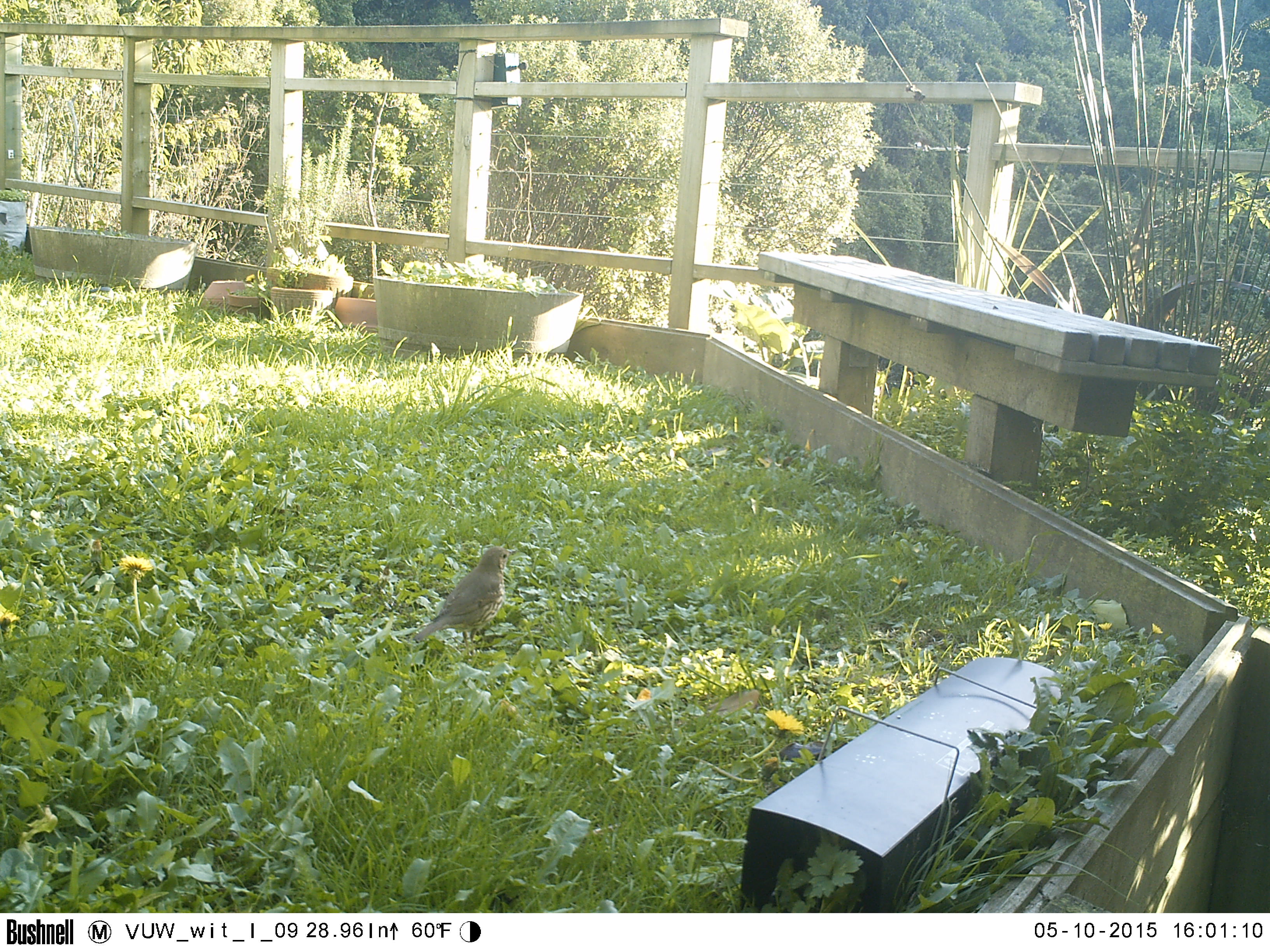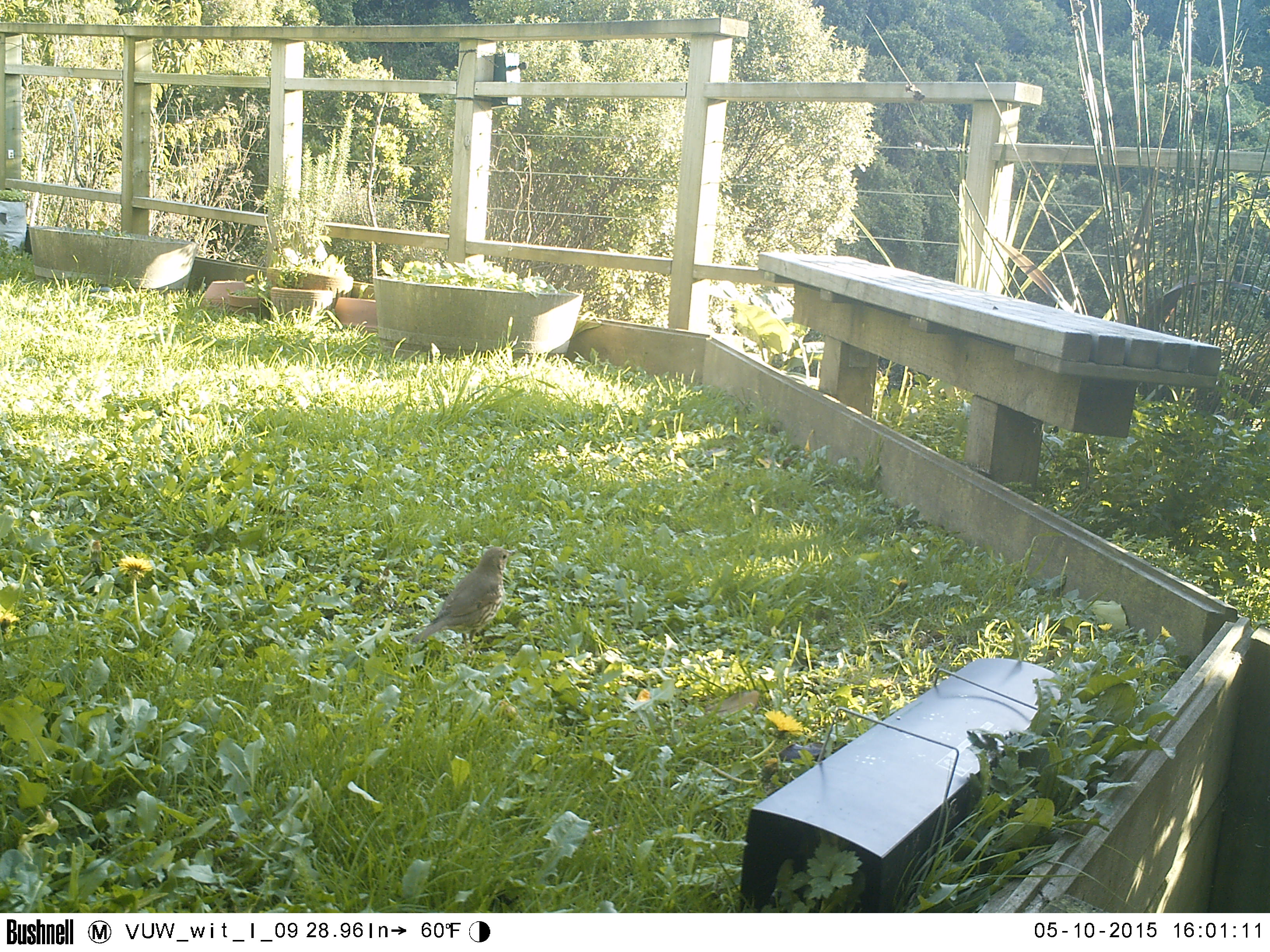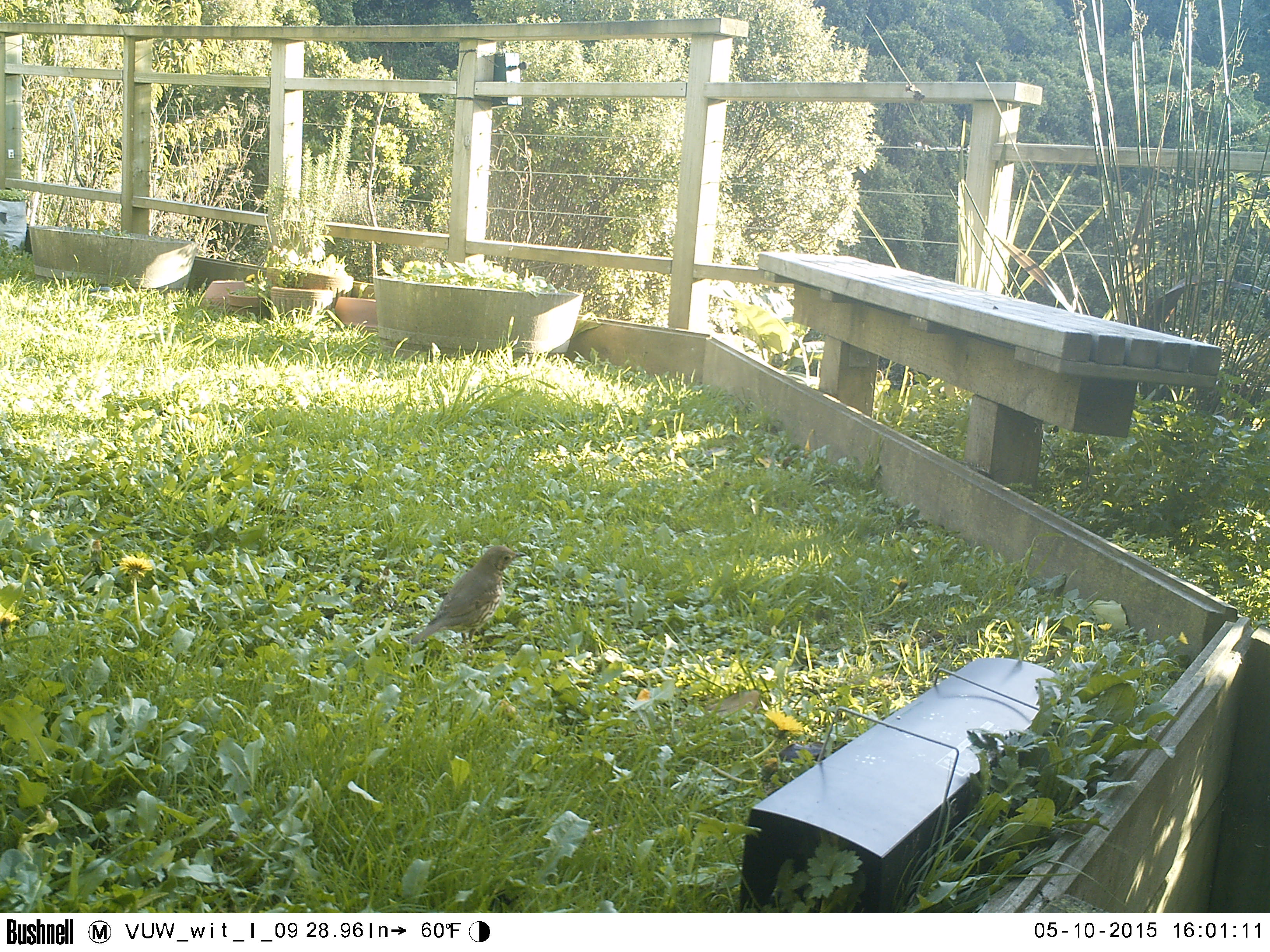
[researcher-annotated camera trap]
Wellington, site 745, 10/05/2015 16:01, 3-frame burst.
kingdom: Animalia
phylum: Chordata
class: Aves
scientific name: Aves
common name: bird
Bird (Aves).